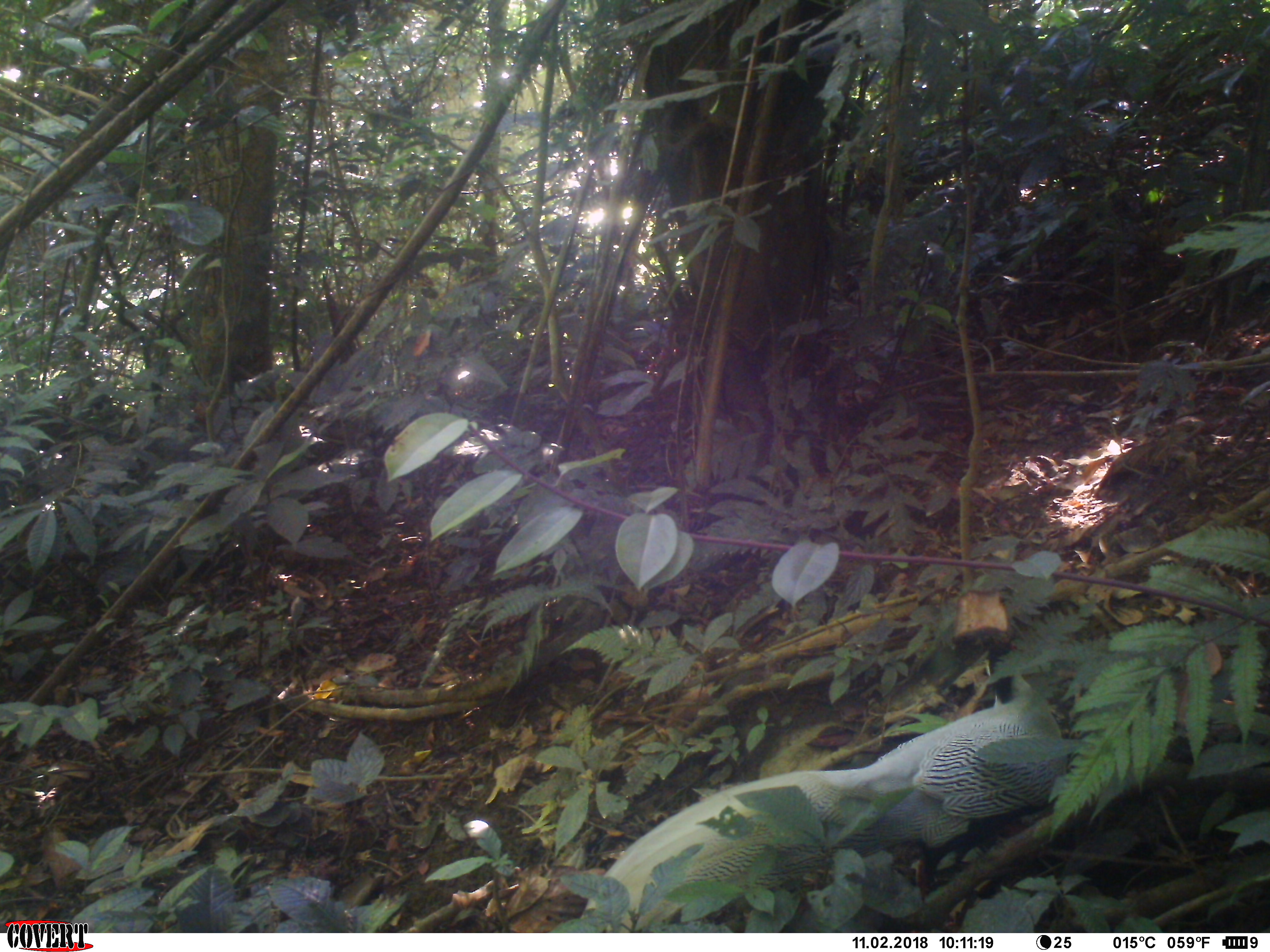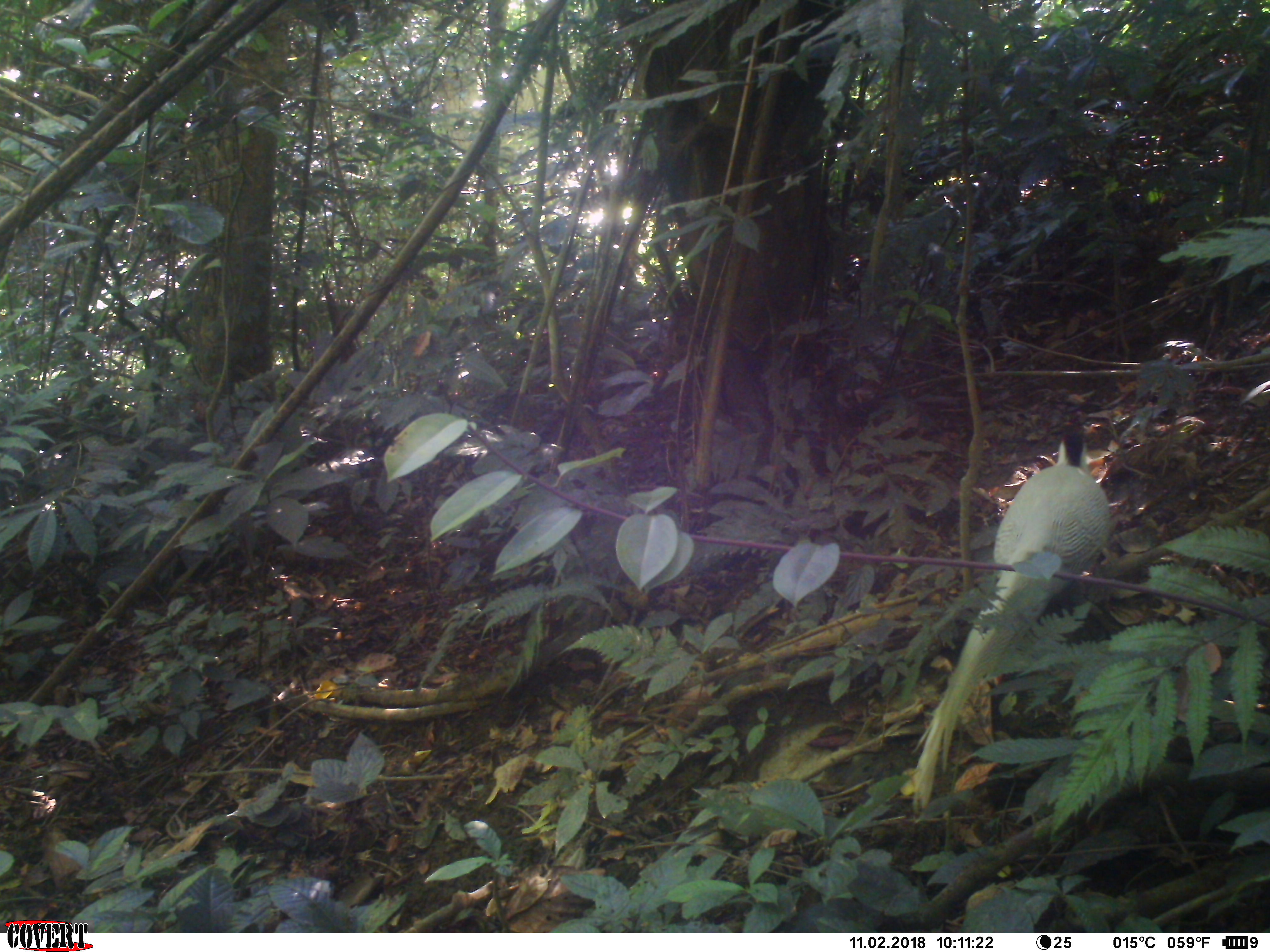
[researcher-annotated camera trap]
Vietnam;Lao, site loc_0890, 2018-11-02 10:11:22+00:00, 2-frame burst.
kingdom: Animalia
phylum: Chordata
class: Aves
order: Galliformes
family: Phasianidae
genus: Lophura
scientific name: Lophura nycthemera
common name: silver pheasant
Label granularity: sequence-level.